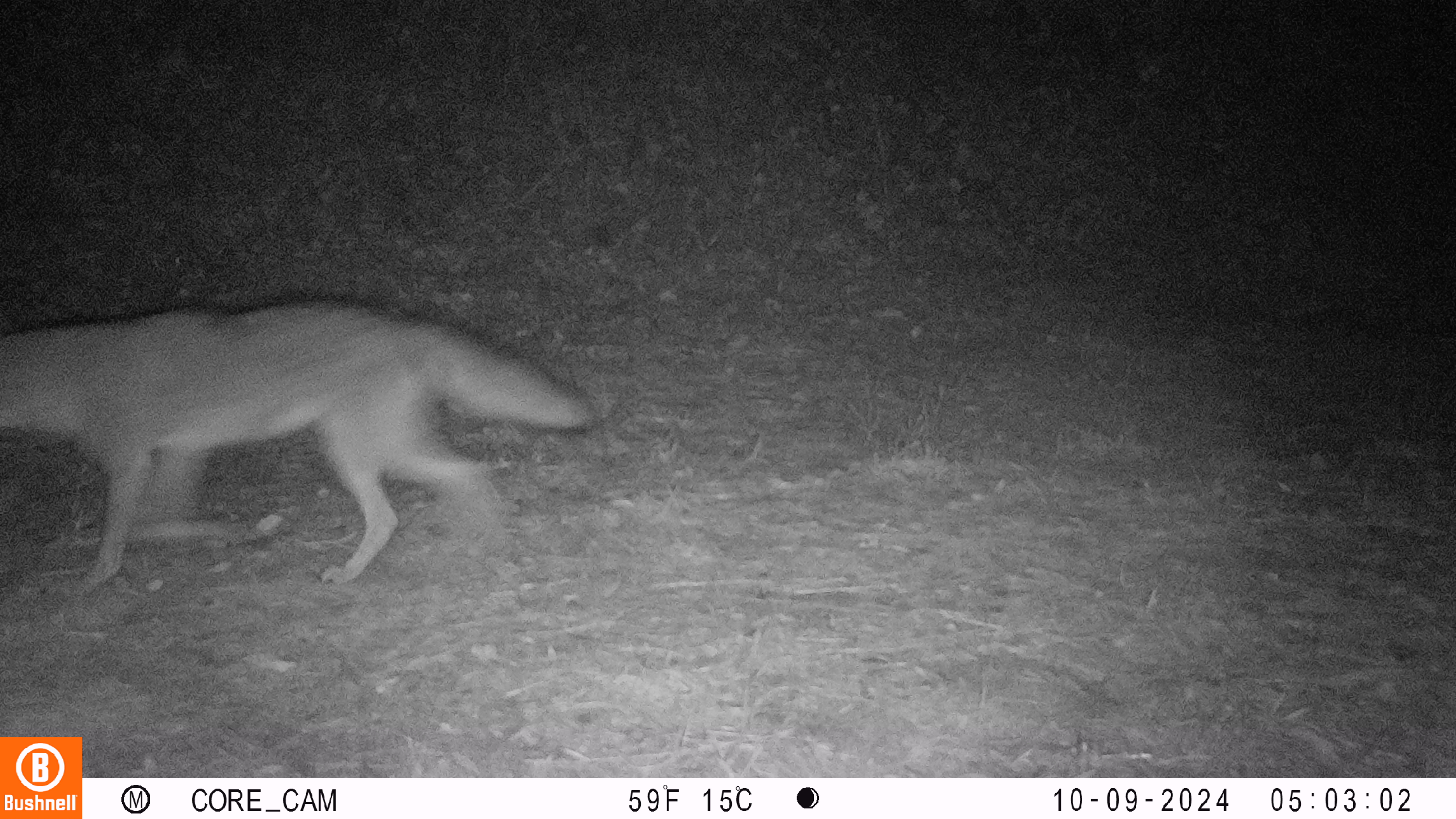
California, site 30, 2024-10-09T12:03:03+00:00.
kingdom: Animalia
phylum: Chordata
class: Mammalia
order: Carnivora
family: Canidae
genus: Canis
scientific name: Canis latrans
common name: coyote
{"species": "coyote (Canis latrans)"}